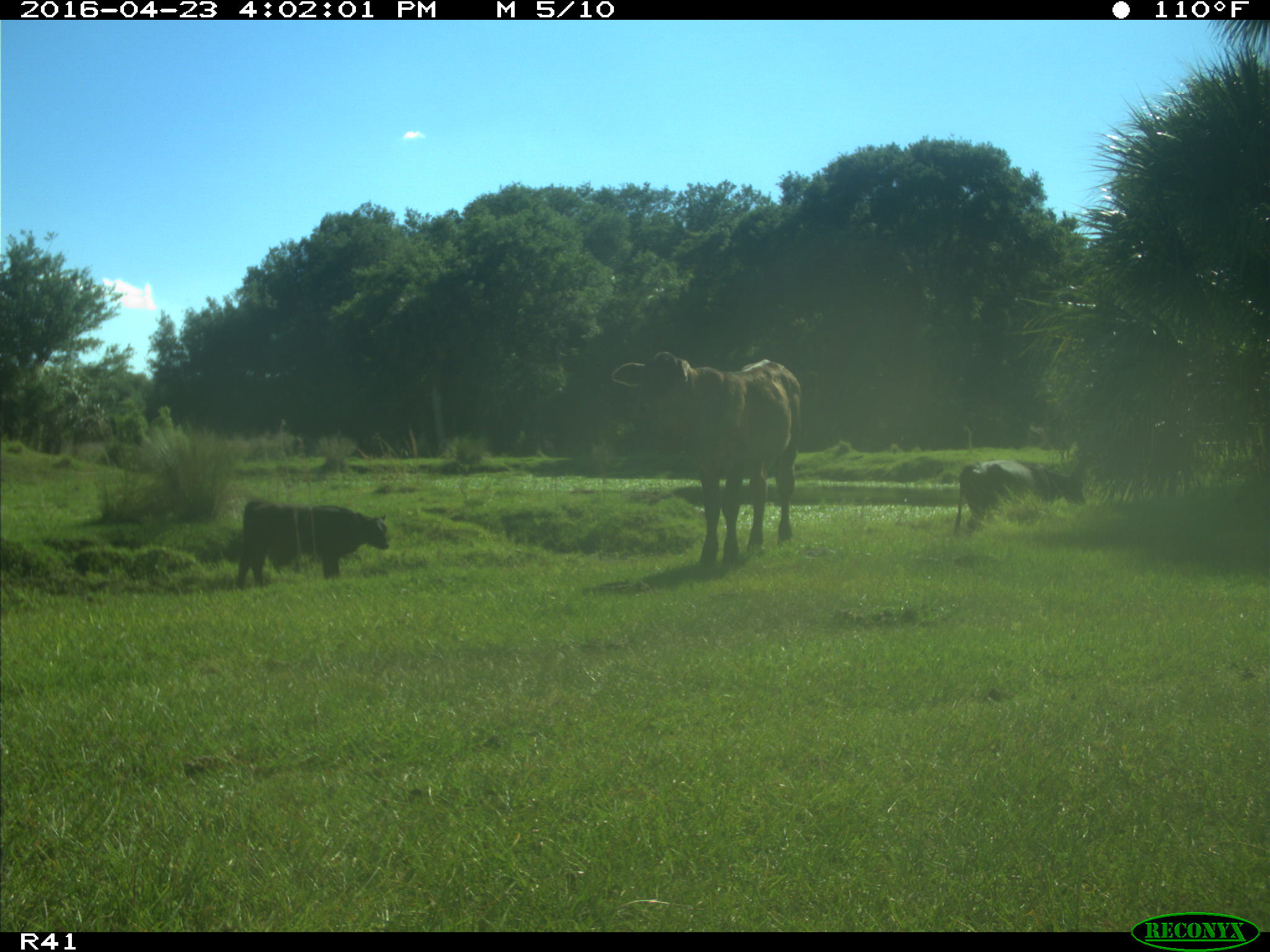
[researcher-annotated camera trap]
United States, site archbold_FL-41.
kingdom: Animalia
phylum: Chordata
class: Mammalia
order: Artiodactyla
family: Bovidae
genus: Bos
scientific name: Bos taurus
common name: domestic cow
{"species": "Bos taurus (domestic cow)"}